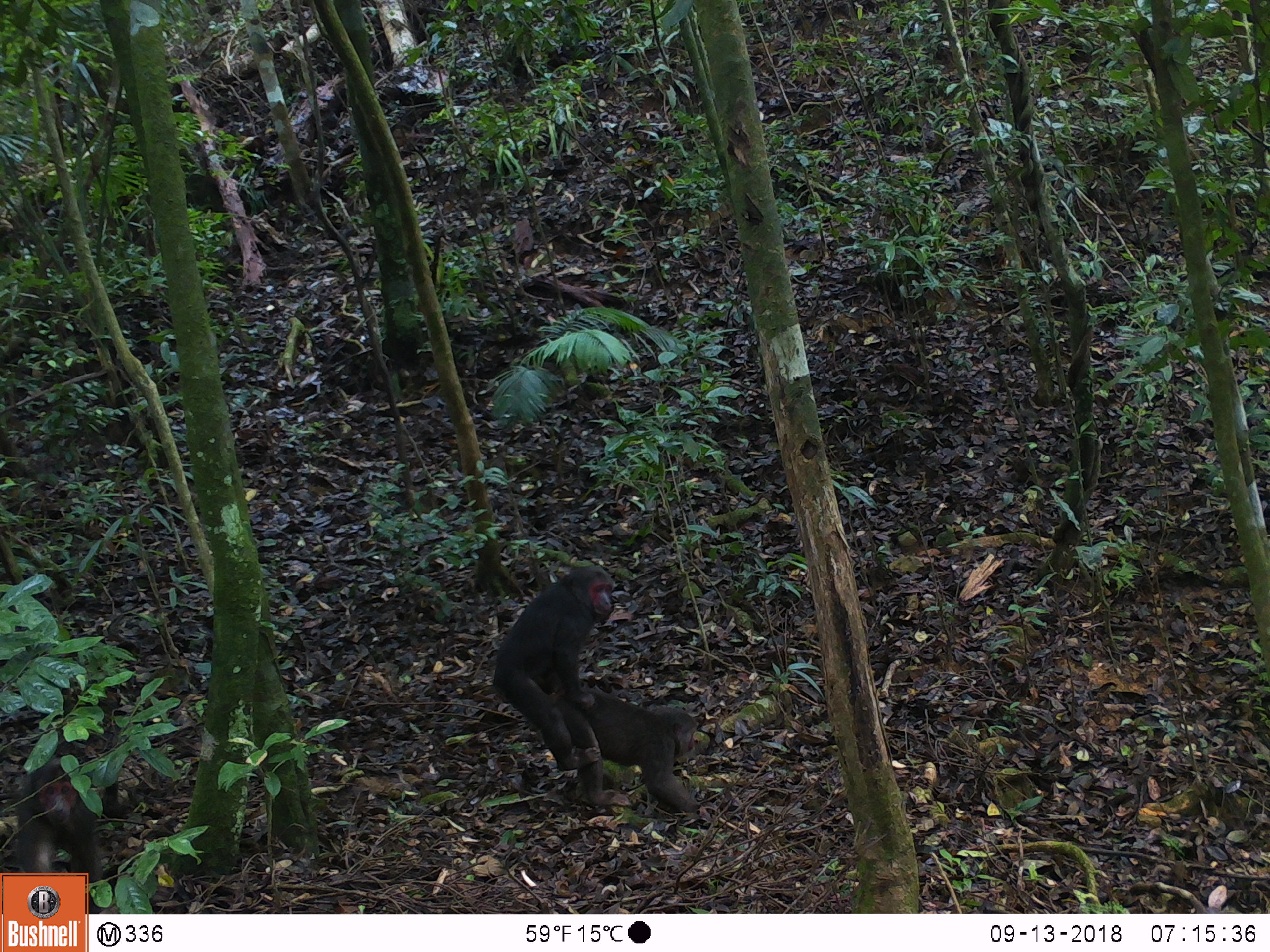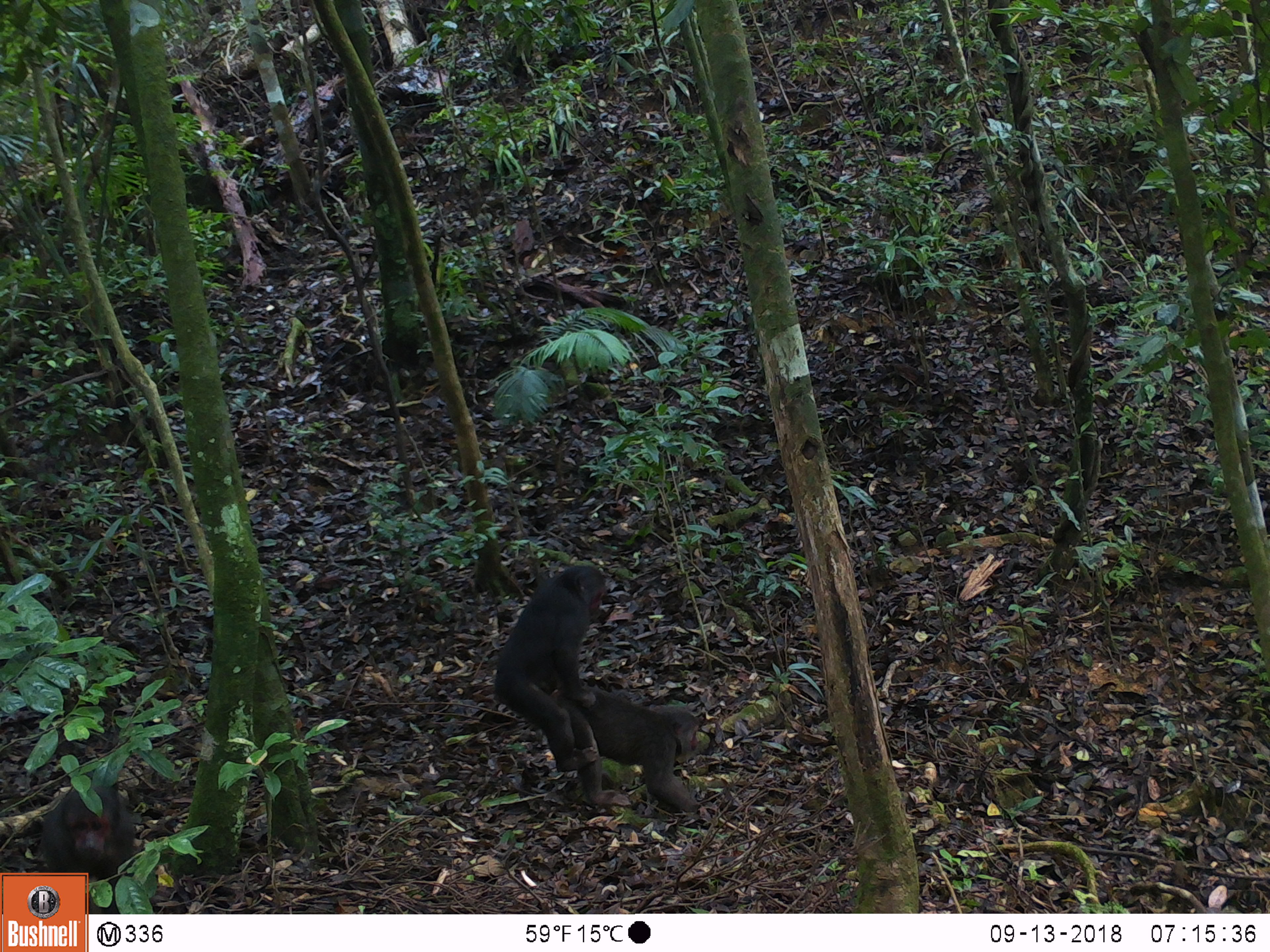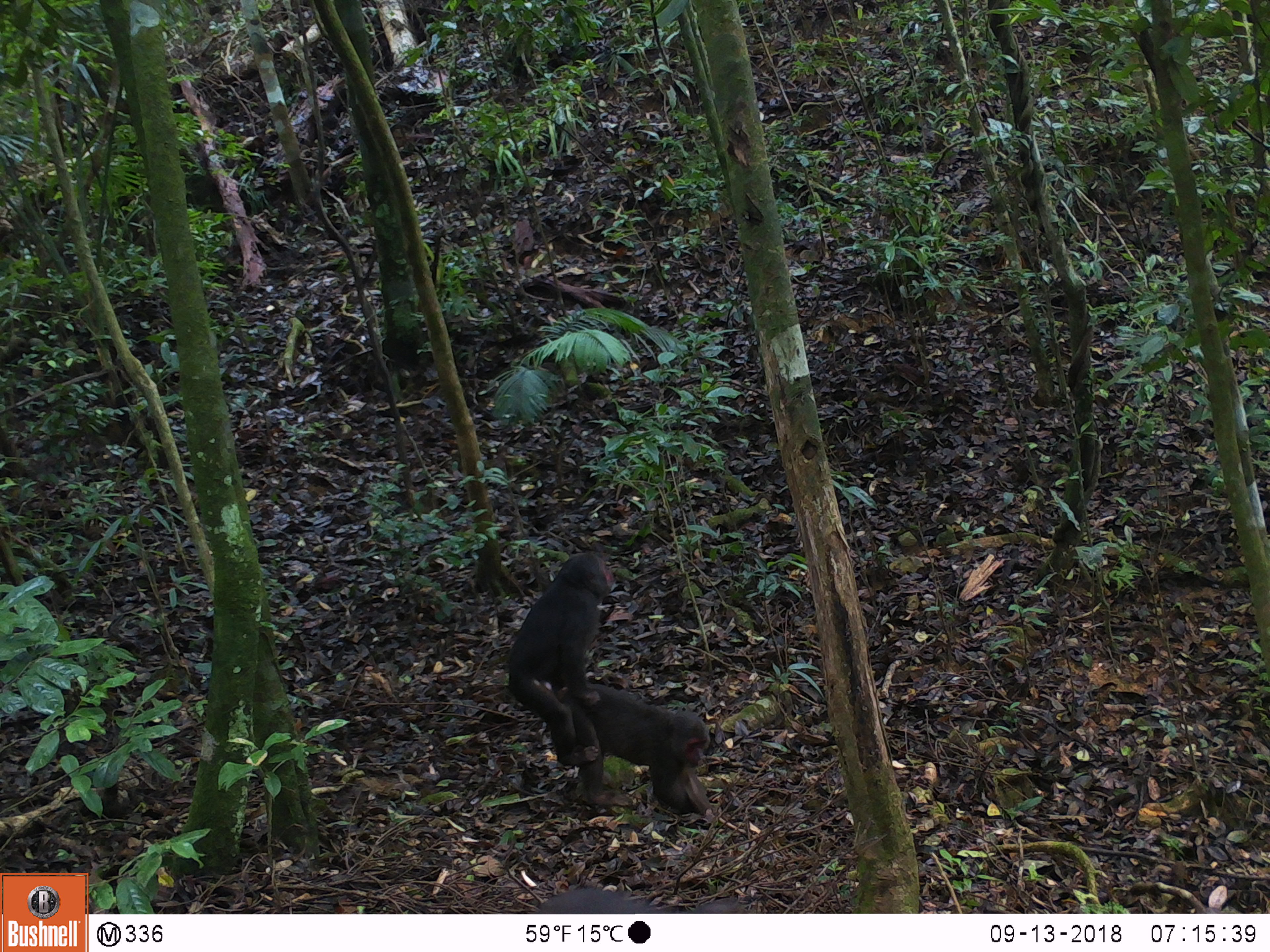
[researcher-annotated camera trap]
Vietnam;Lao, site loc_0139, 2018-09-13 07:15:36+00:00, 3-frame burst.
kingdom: Animalia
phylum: Chordata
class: Mammalia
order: Primates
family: Cercopithecidae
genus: Macaca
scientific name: Macaca arctoides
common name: stump-tailed macaque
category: stump tailed macaque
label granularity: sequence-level